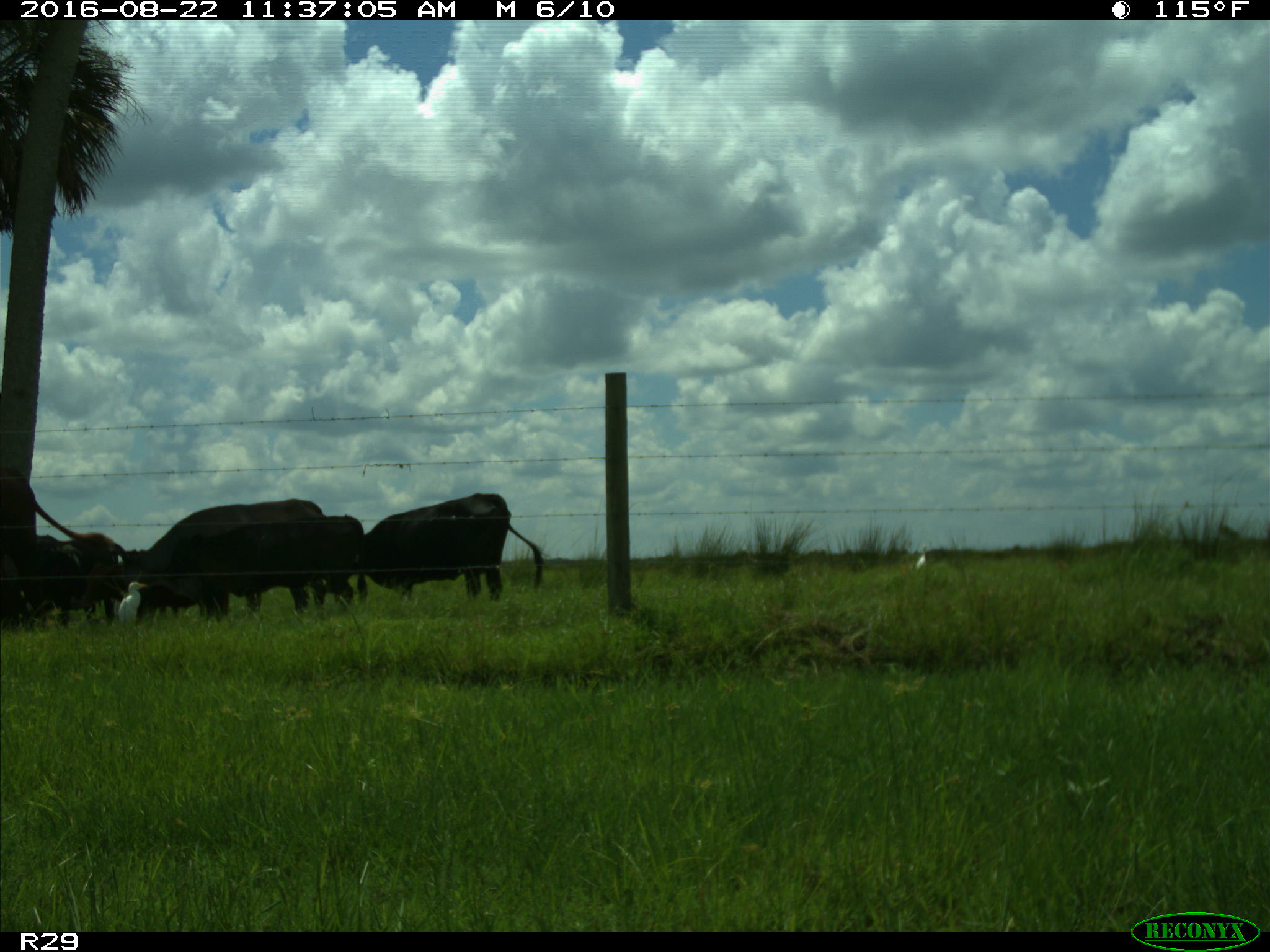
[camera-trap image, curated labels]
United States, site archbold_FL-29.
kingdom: Animalia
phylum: Chordata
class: Mammalia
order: Artiodactyla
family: Bovidae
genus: Bos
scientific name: Bos taurus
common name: domestic cow